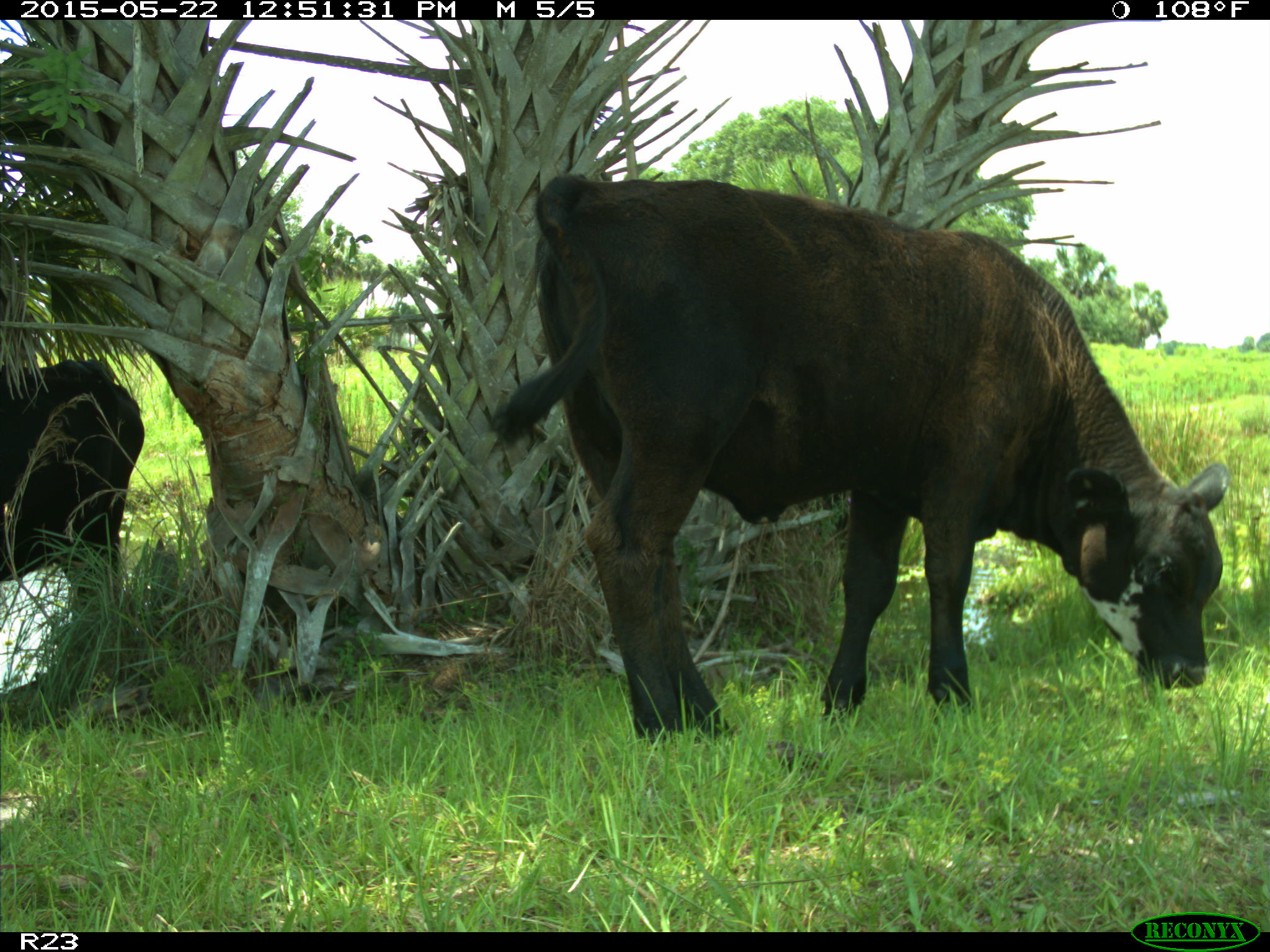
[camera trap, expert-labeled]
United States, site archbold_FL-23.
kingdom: Animalia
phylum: Chordata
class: Mammalia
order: Artiodactyla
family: Bovidae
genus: Bos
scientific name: Bos taurus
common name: domestic cow